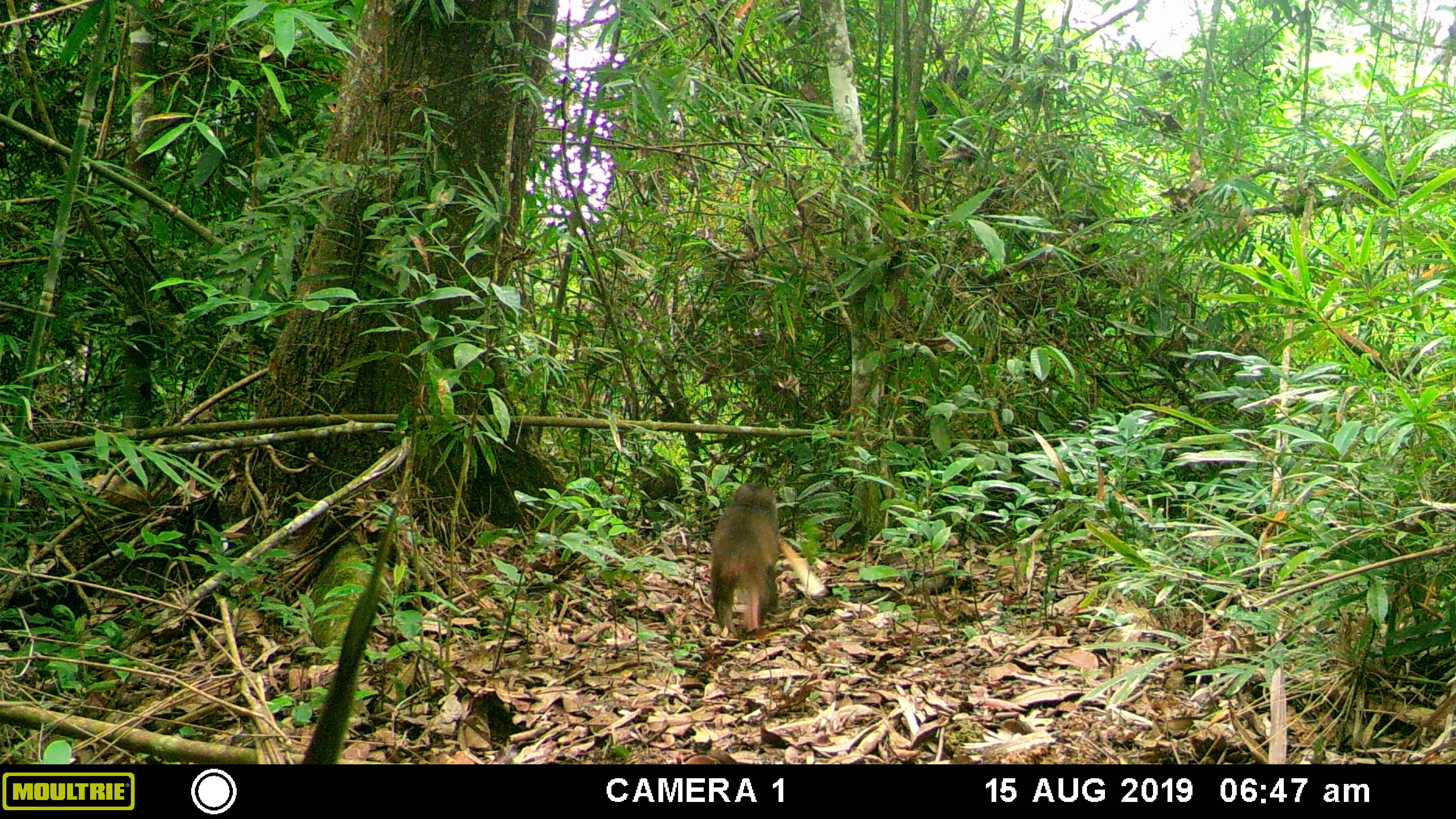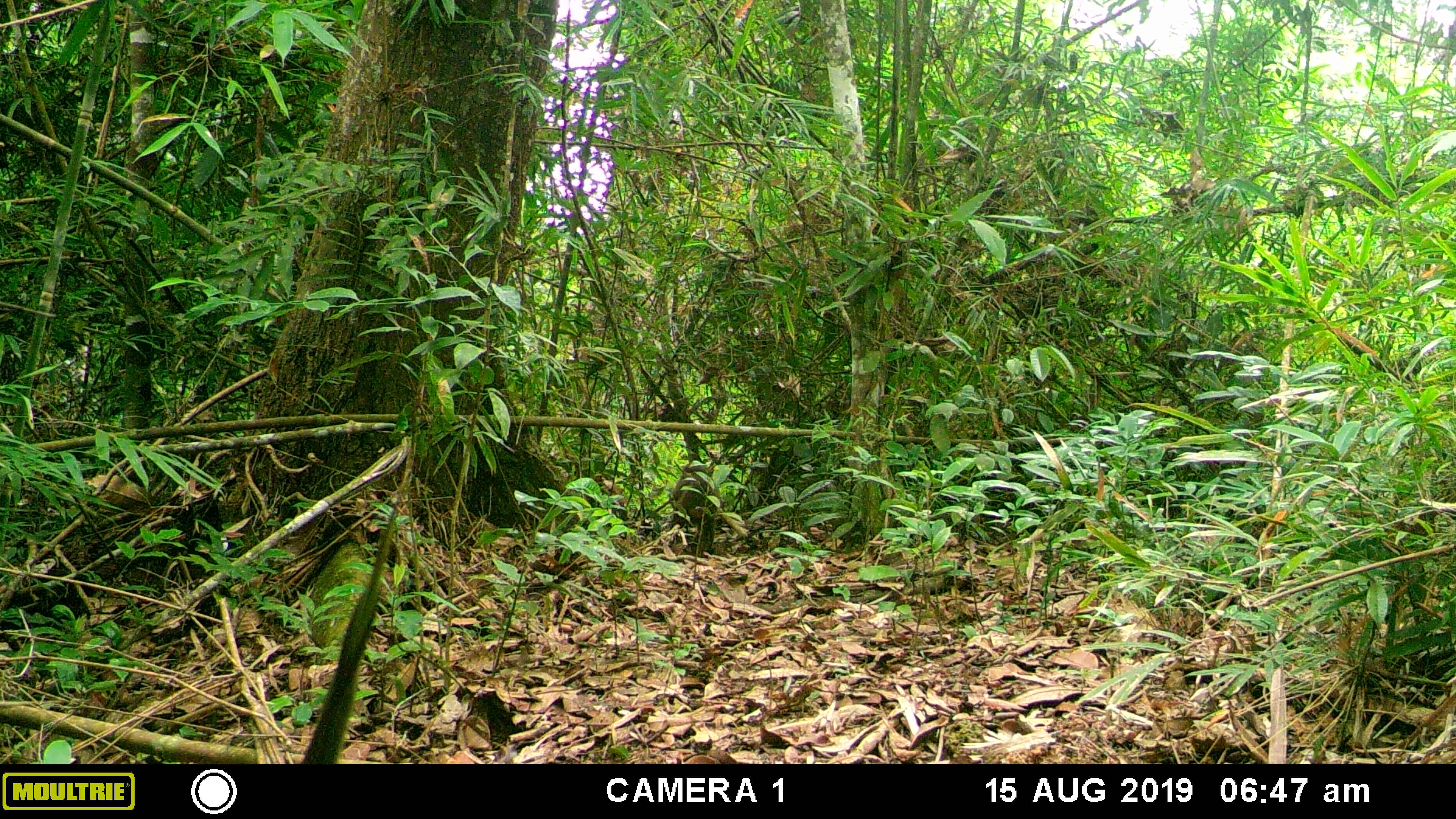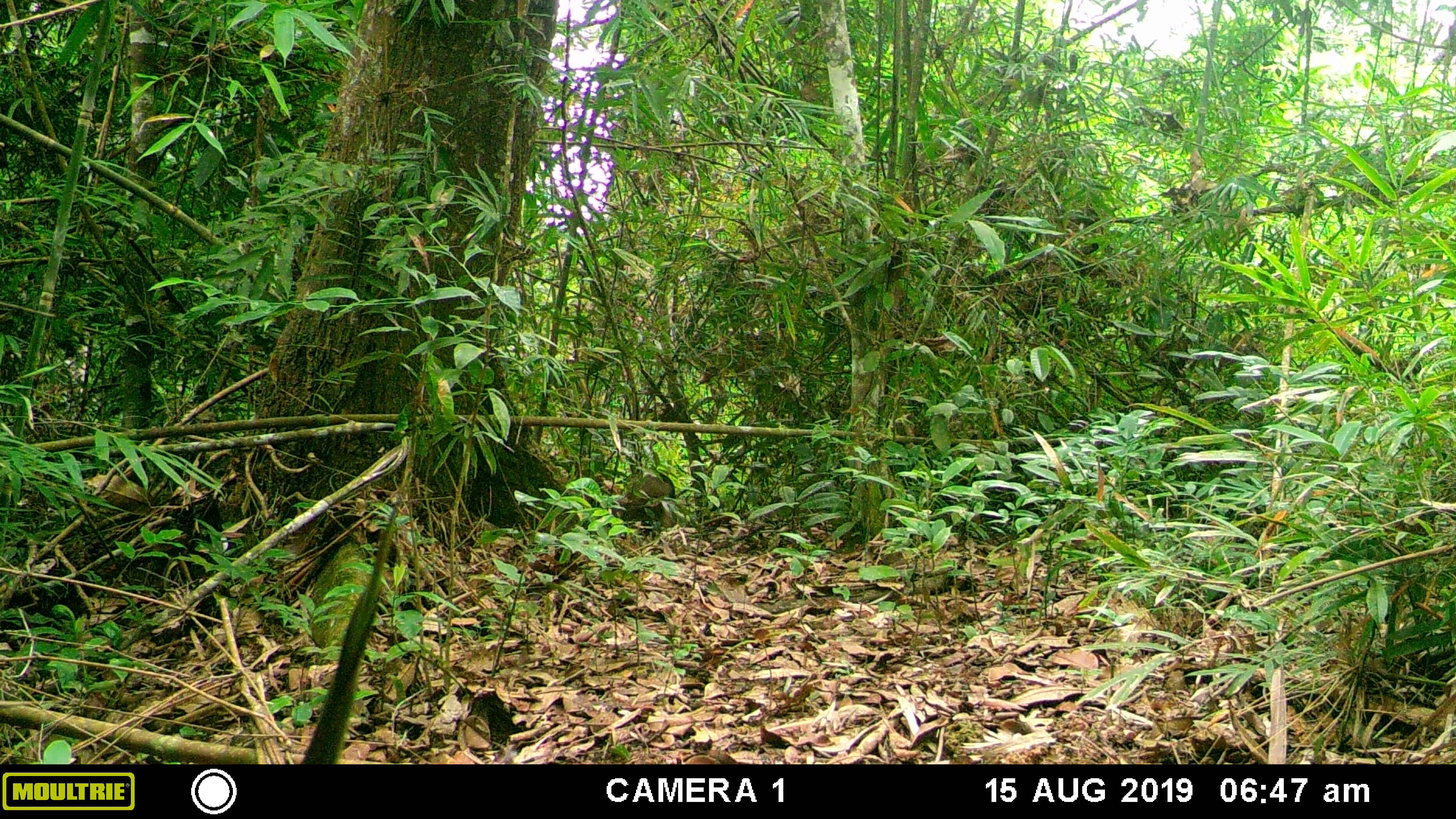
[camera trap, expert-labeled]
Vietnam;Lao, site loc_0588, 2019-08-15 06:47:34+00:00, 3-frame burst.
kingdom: Animalia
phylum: Chordata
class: Mammalia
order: Primates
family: Cercopithecidae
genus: Macaca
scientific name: Macaca arctoides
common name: stump-tailed macaque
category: stump tailed macaque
Stump tailed macaque (stump-tailed macaque) (Macaca arctoides). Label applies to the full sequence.